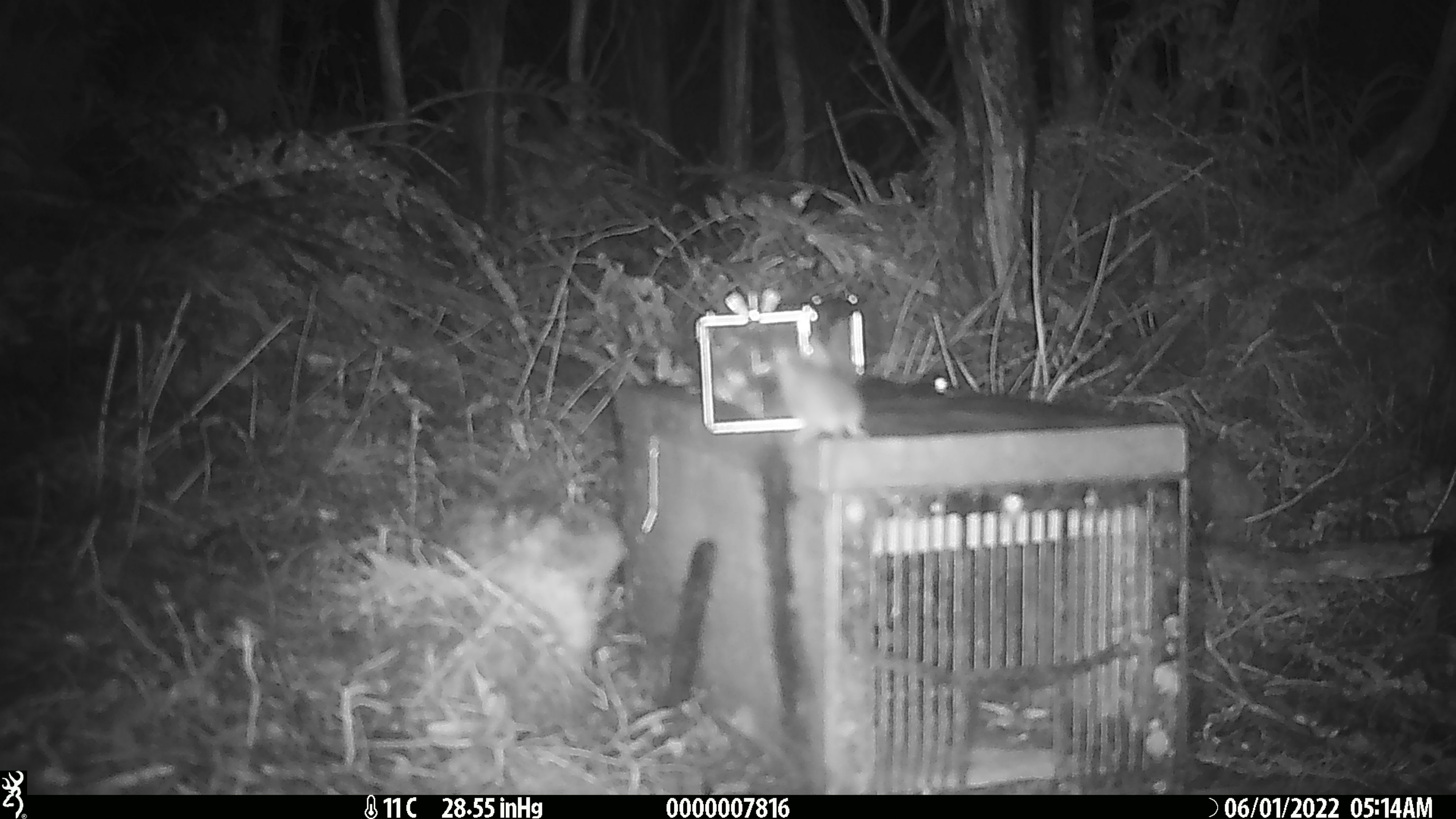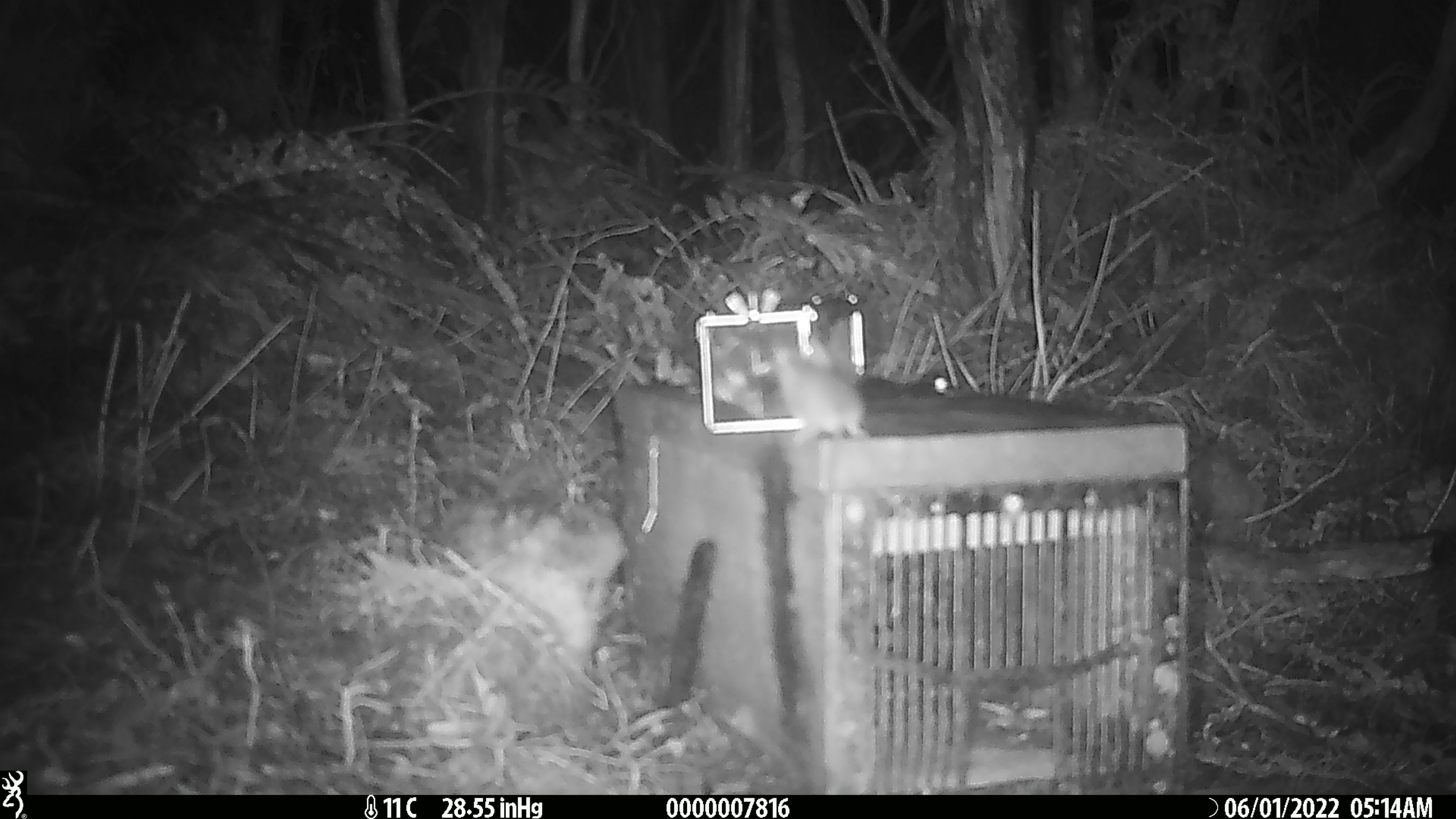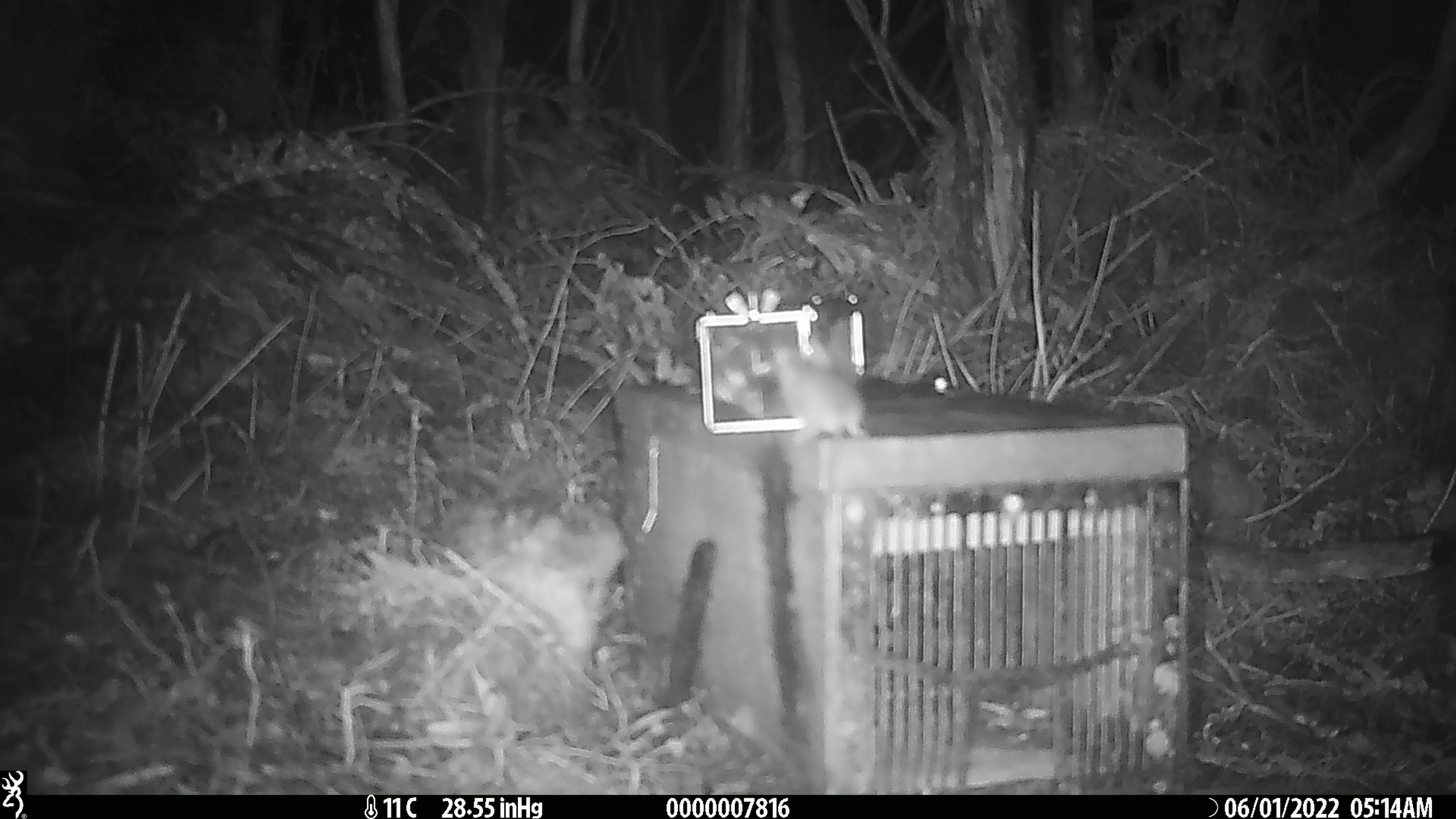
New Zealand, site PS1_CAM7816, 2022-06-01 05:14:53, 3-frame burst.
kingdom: Animalia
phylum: Chordata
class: Mammalia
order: Rodentia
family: Muridae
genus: Mus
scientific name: Mus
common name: mouse